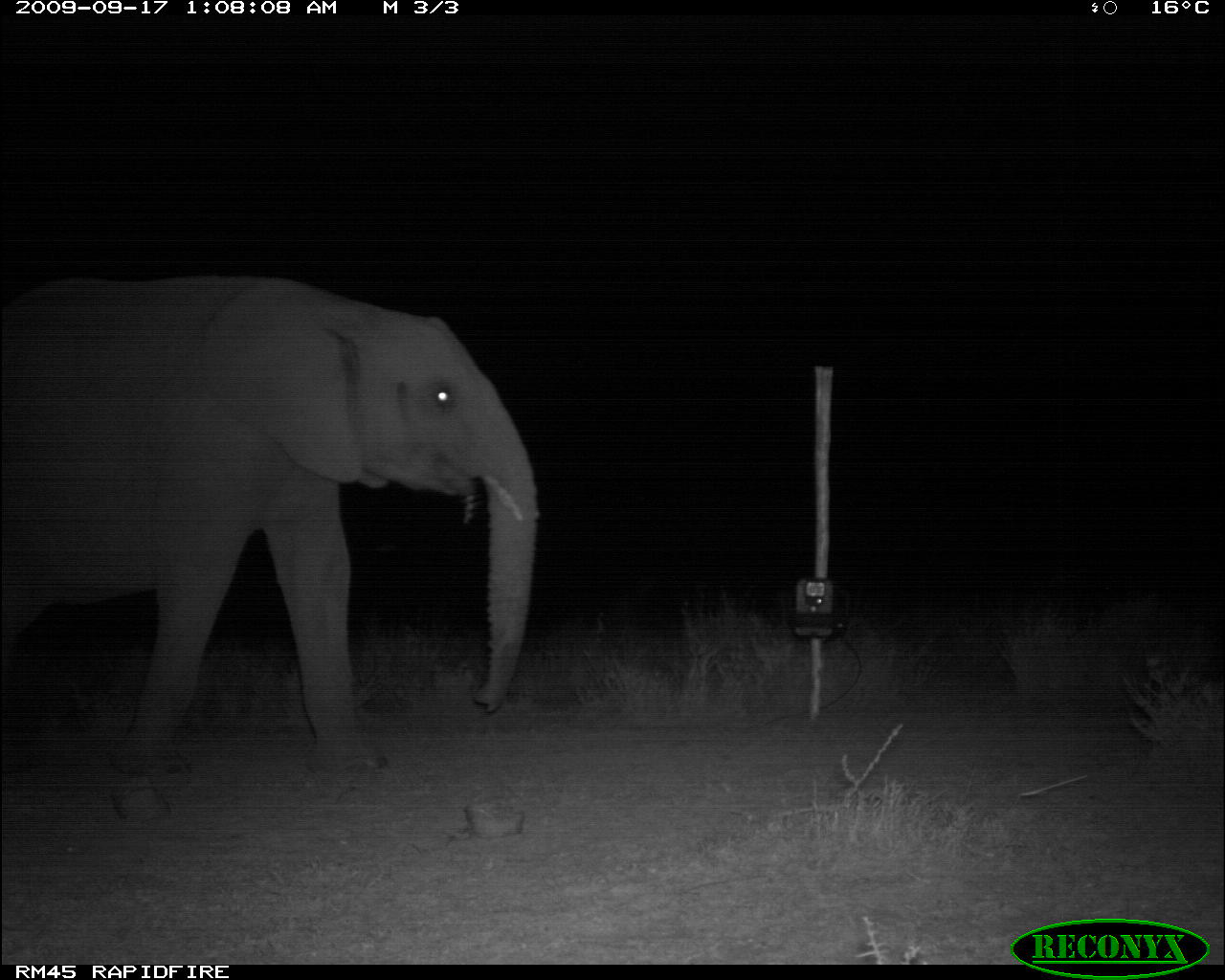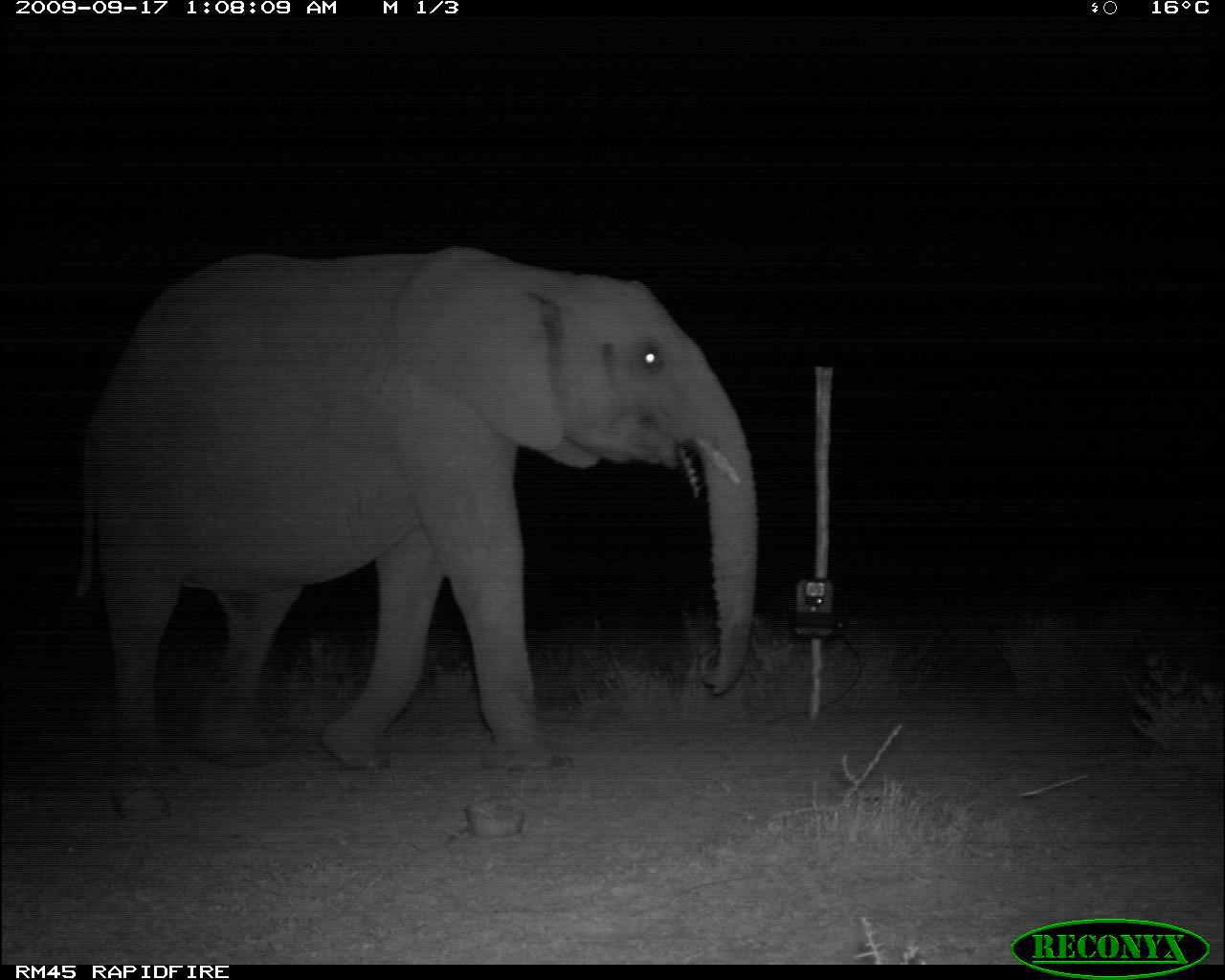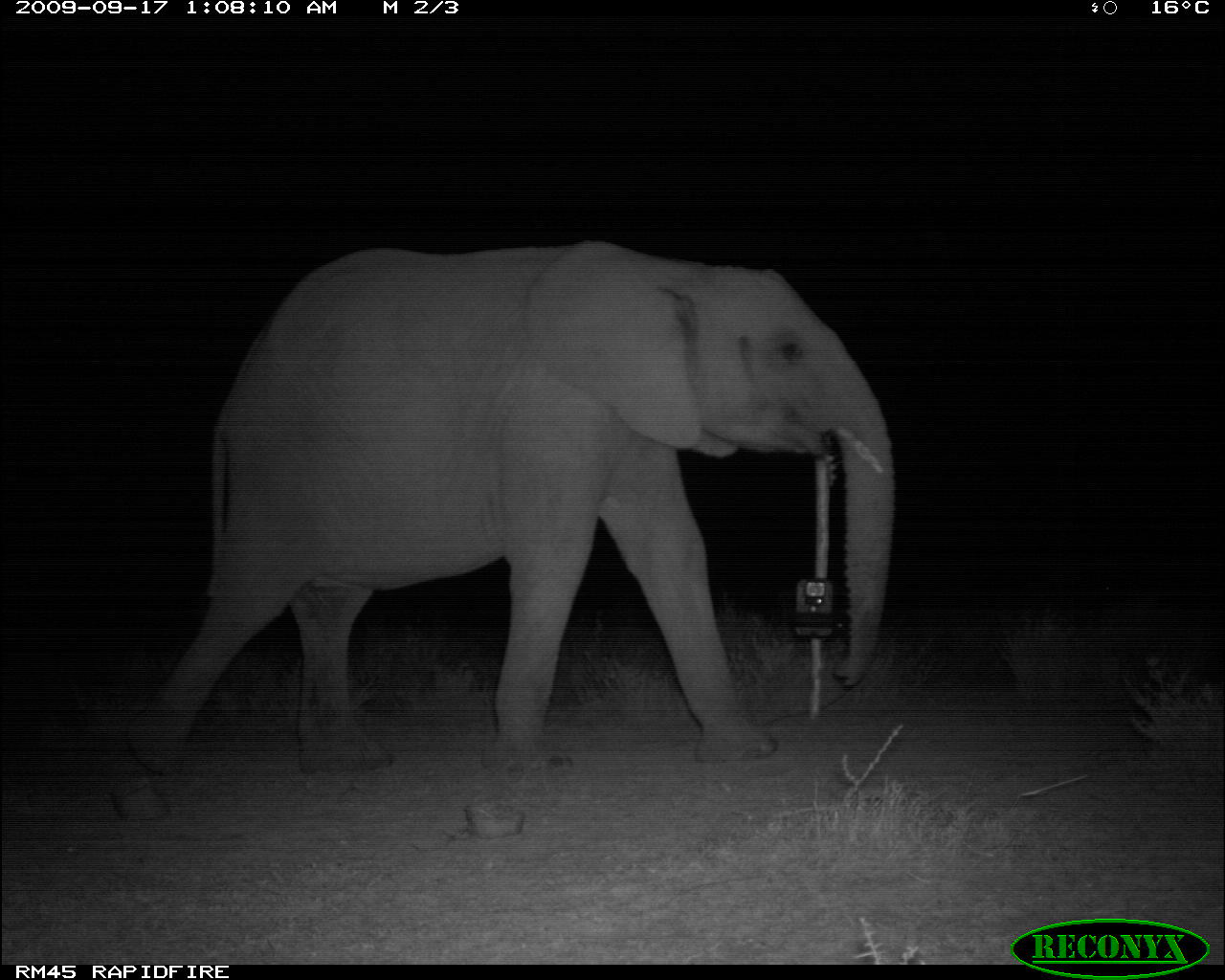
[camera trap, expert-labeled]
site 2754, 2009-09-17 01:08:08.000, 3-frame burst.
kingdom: Animalia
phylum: Chordata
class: Mammalia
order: Proboscidea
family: Elephantidae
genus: Loxodonta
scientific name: Loxodonta africana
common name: african bush elephant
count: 1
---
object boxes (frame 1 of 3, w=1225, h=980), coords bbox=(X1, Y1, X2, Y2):
loxodonta africana: bbox=(0, 269, 540, 781)